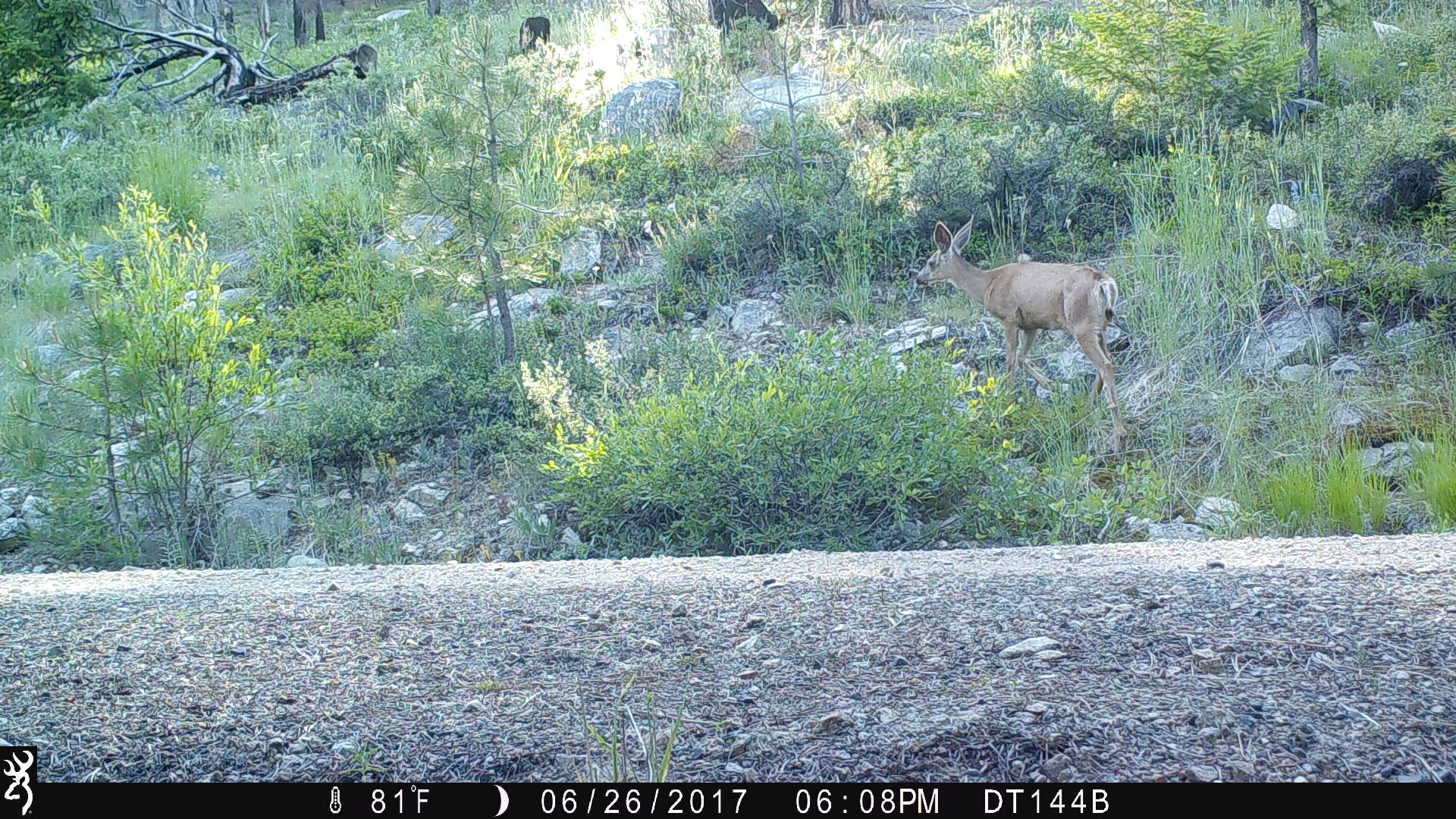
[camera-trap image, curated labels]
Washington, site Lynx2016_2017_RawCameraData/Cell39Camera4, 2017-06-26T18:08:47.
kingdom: Animalia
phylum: Chordata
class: Mammalia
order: Artiodactyla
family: Cervidae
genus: Odocoileus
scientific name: Odocoileus hemionus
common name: mule deer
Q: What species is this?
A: Odocoileus hemionus (mule deer).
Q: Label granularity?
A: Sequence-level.